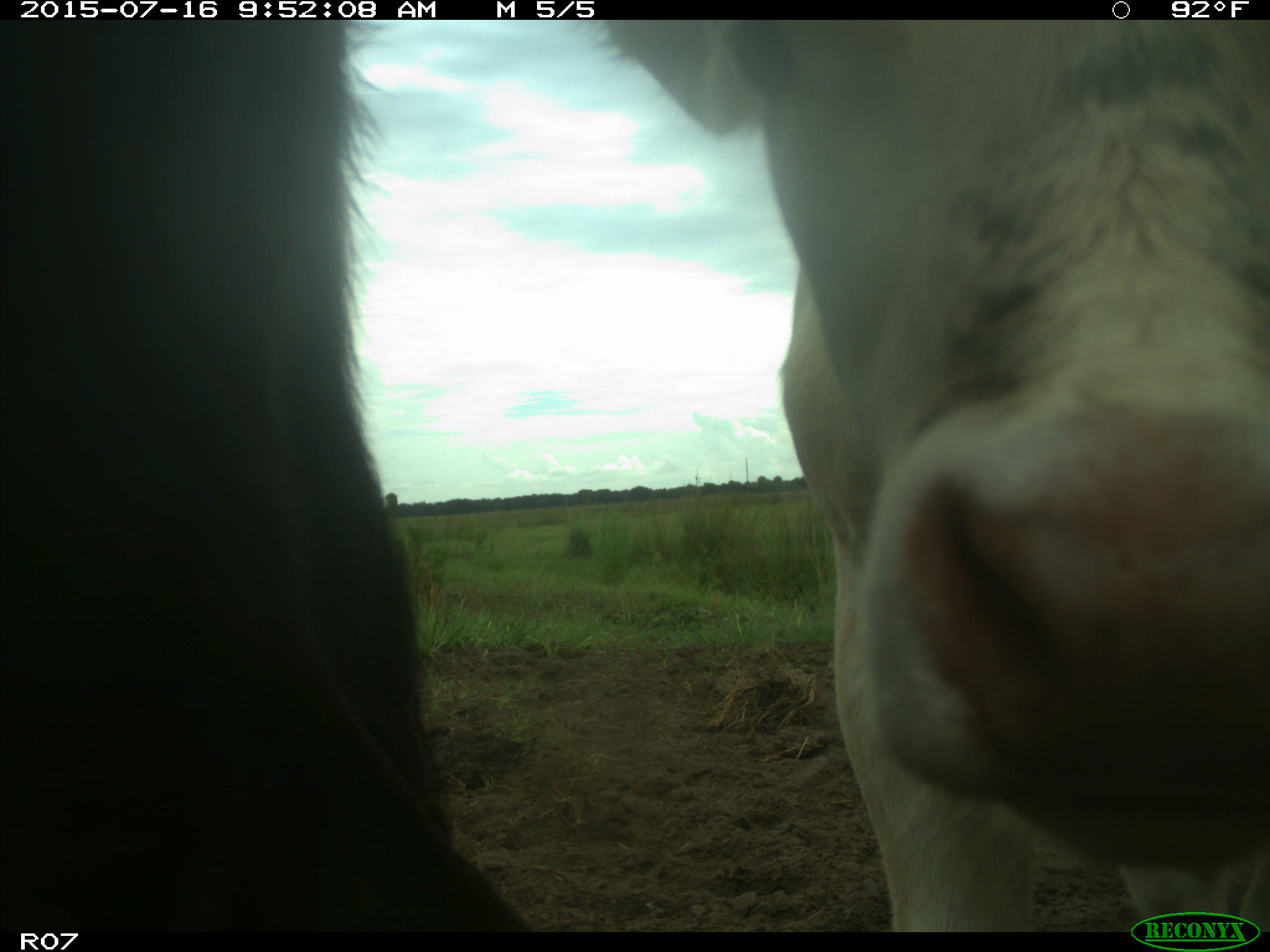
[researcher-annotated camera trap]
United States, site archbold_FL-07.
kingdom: Animalia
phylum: Chordata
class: Mammalia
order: Artiodactyla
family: Bovidae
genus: Bos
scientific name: Bos taurus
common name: domestic cow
Bos taurus (domestic cow).